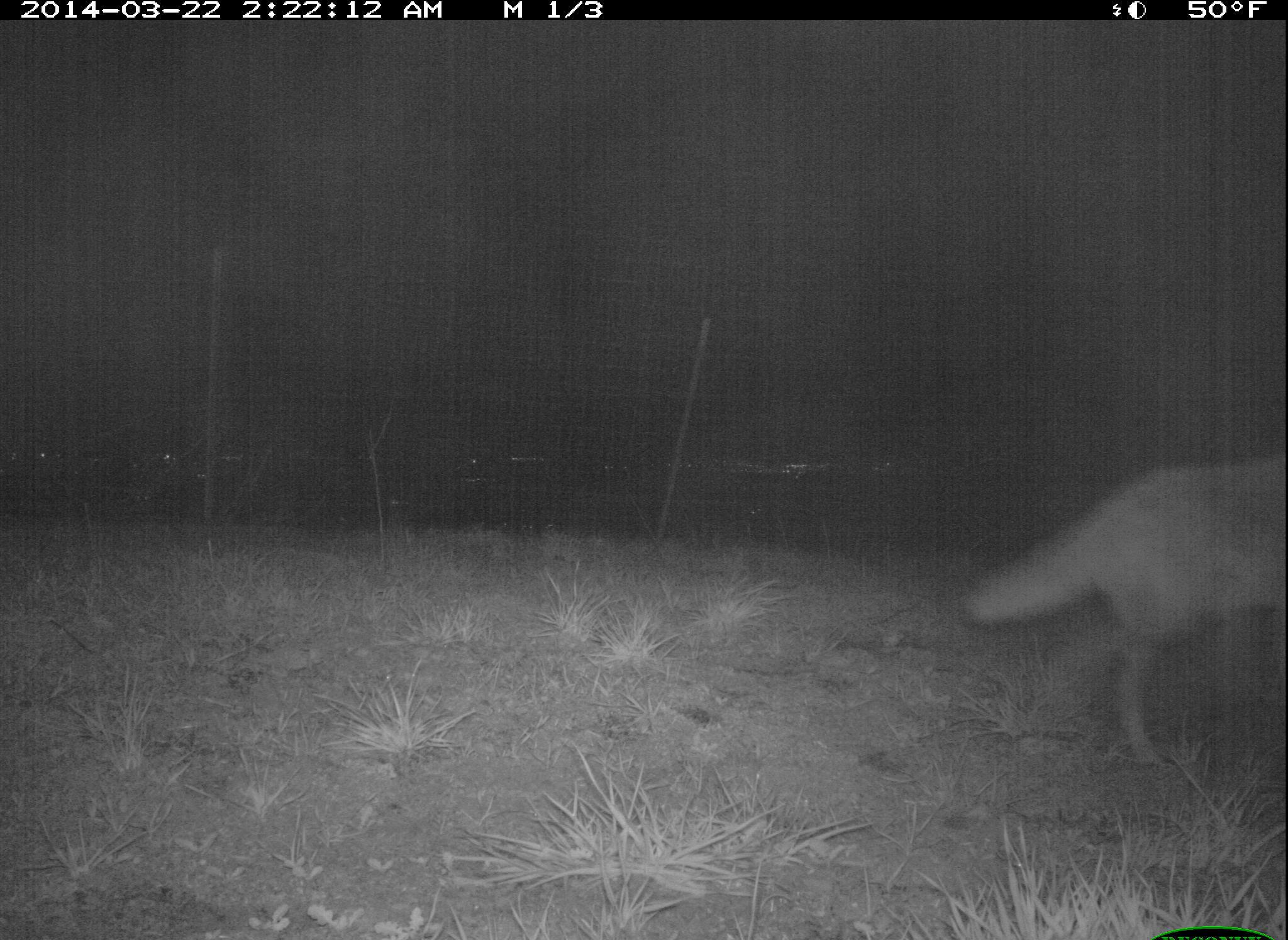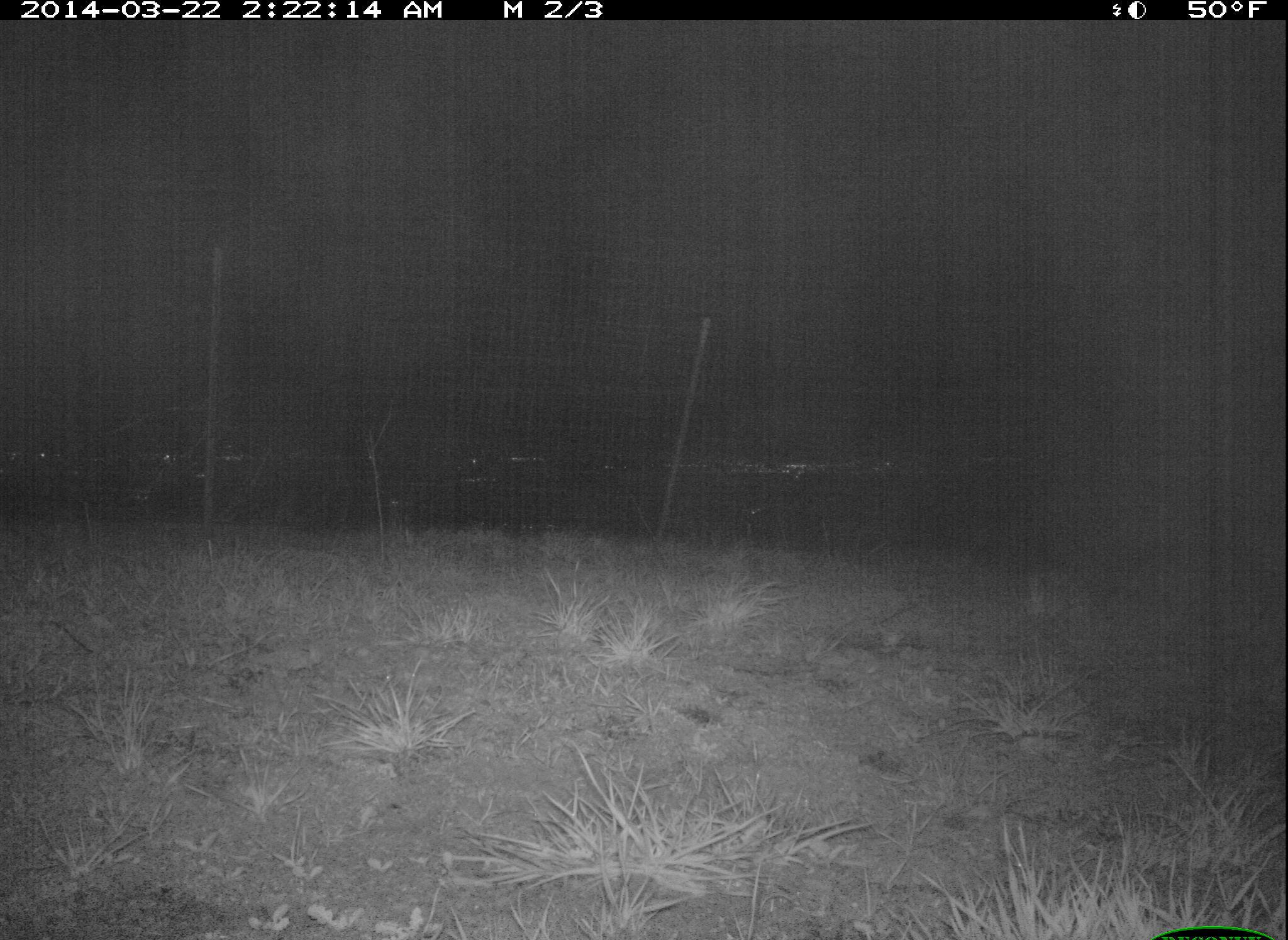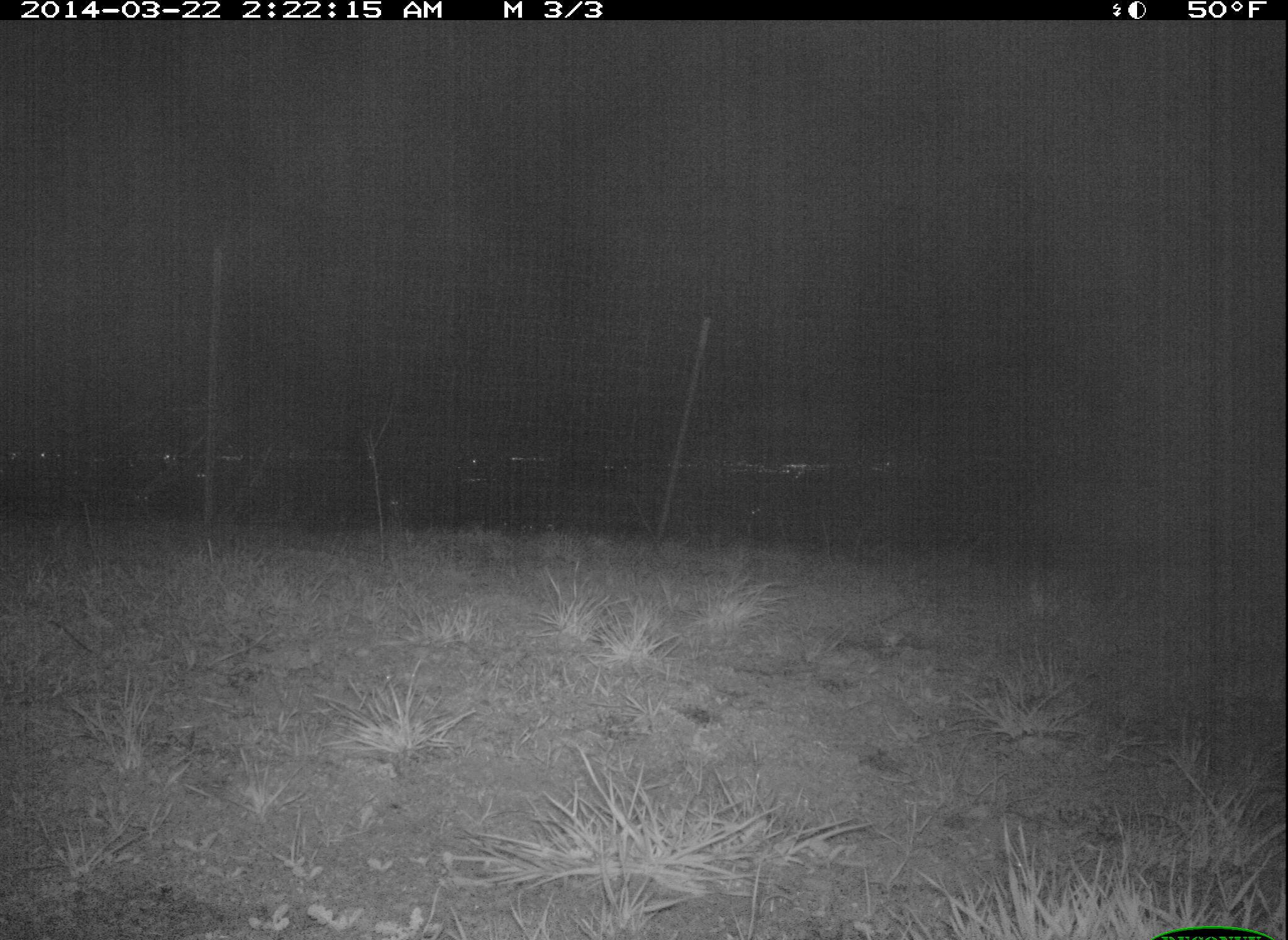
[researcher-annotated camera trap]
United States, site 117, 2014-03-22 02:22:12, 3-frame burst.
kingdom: Animalia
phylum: Chordata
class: Mammalia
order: Carnivora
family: Canidae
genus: Canis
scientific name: Canis latrans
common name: coyote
Coyote (Canis latrans).